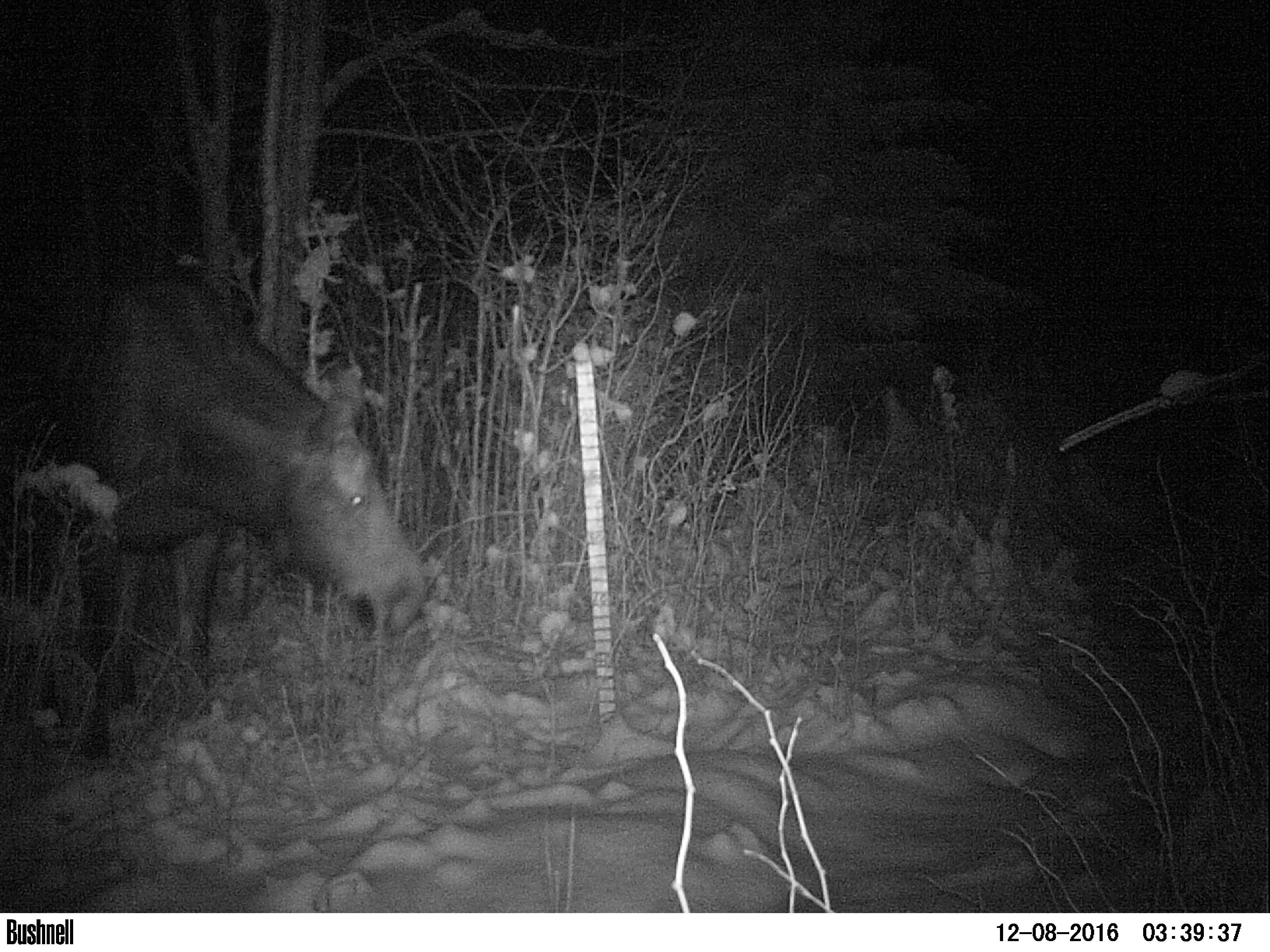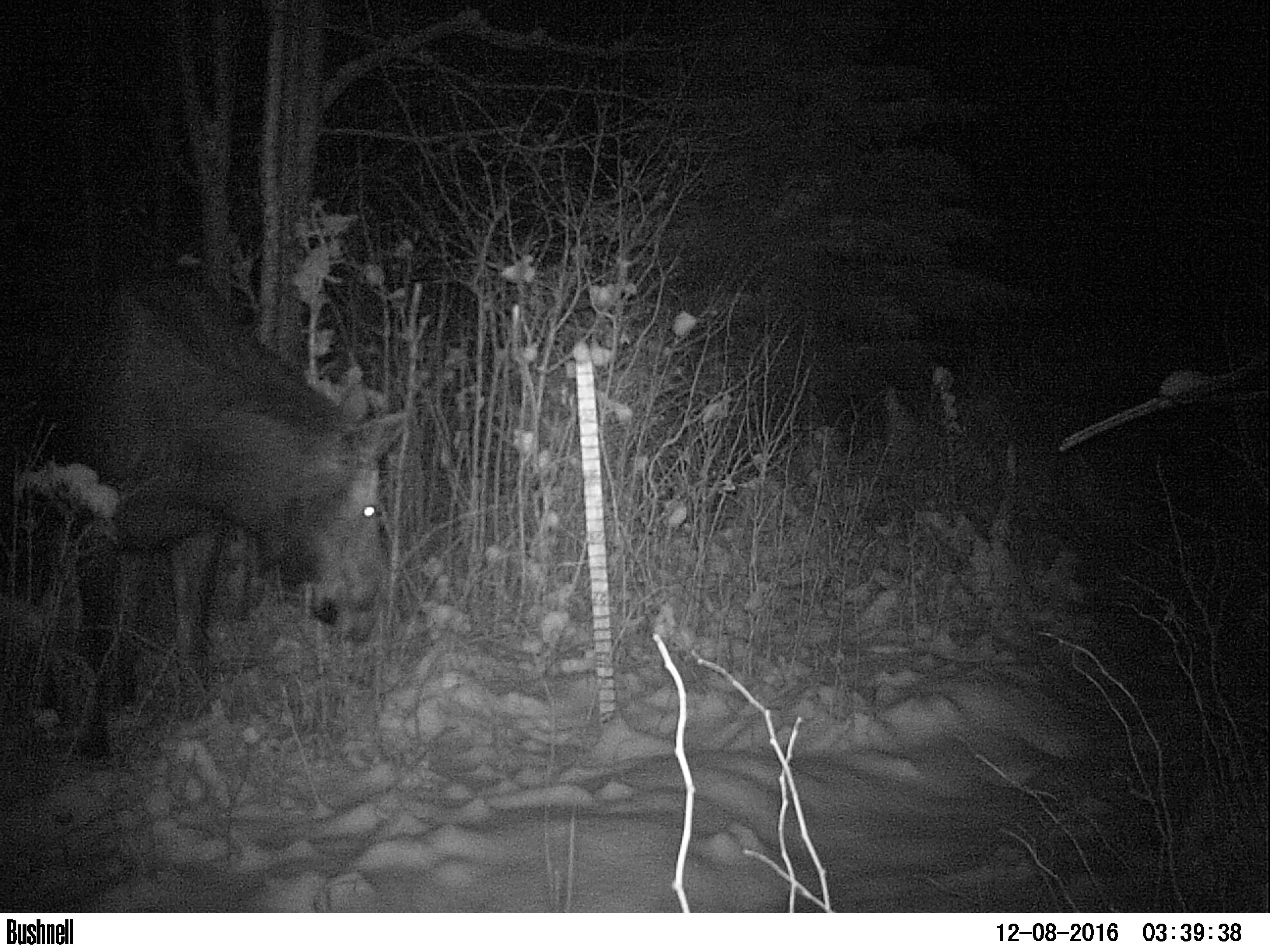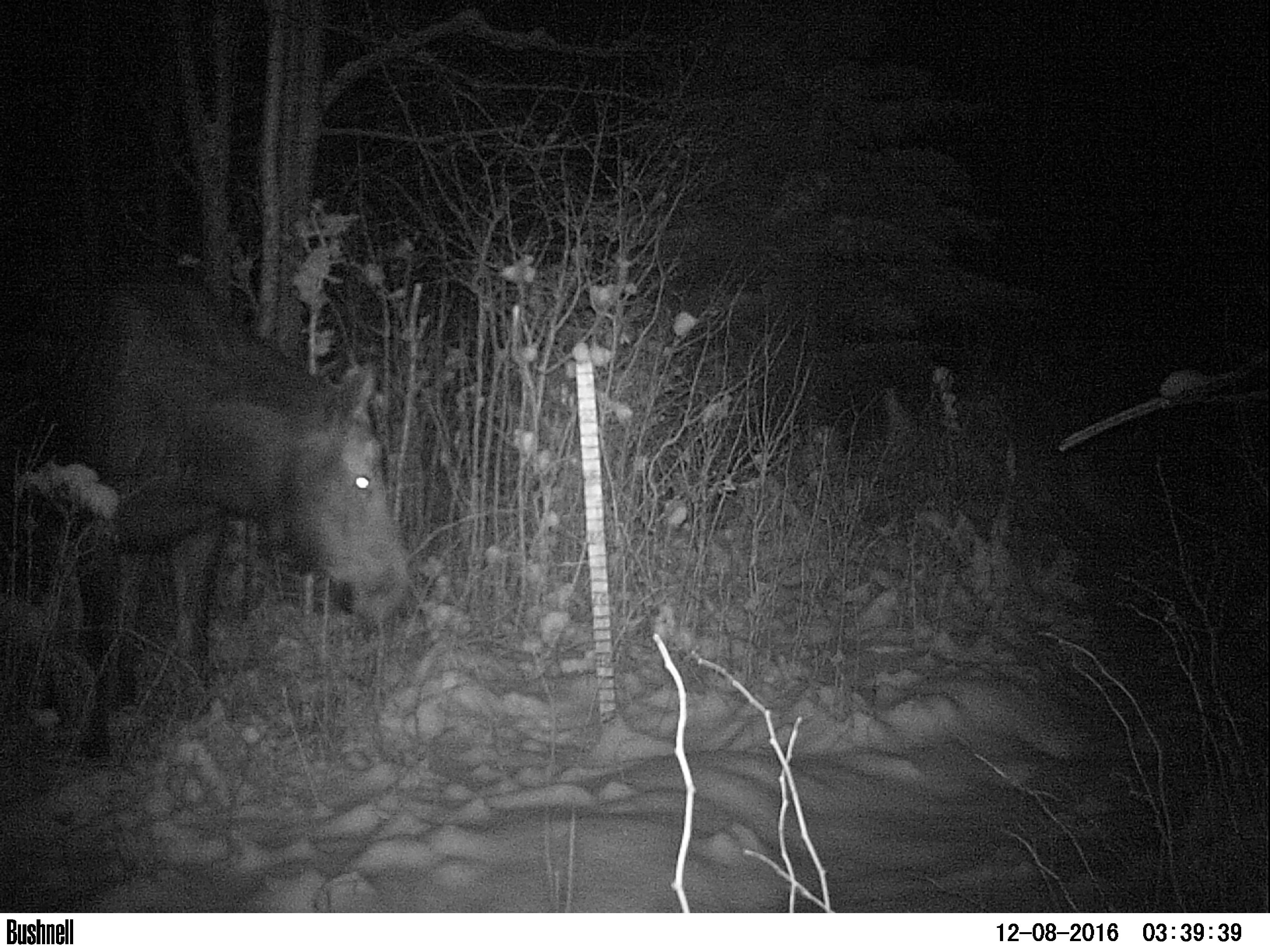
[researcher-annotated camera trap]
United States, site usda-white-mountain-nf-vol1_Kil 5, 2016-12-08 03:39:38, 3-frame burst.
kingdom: Animalia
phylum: Chordata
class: Mammalia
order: Artiodactyla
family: Cervidae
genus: Alces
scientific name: Alces alces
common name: moose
Moose (Alces alces).